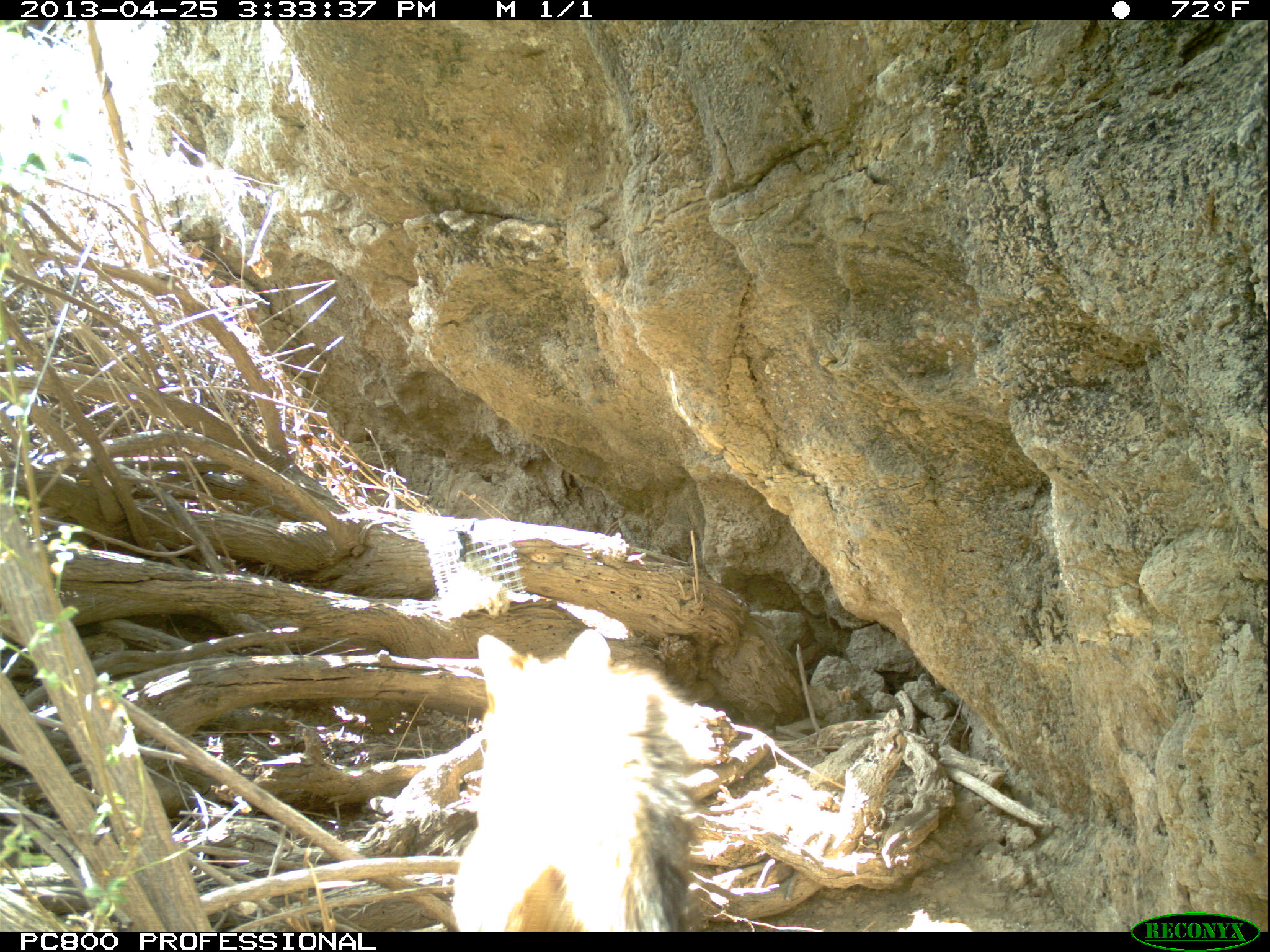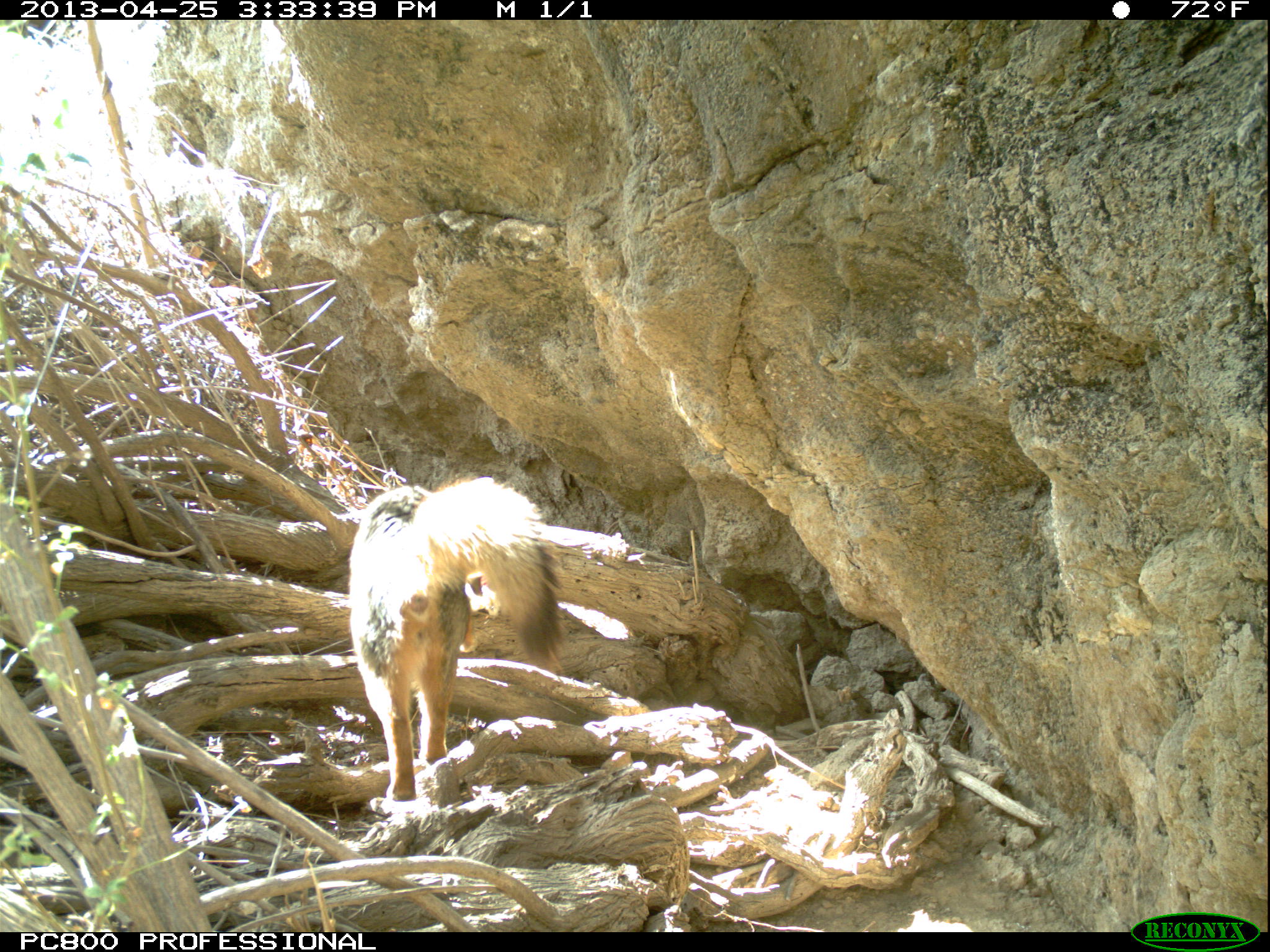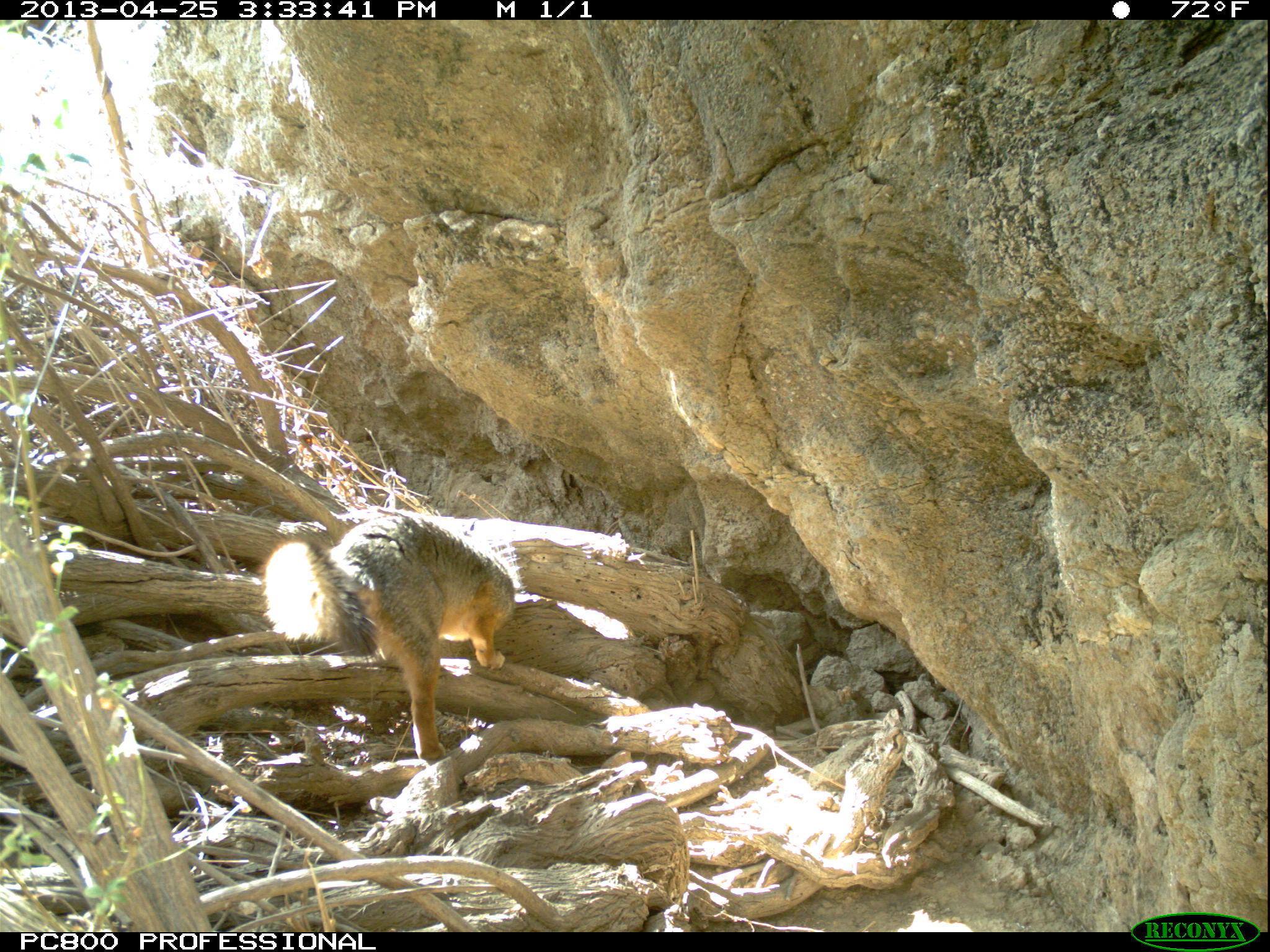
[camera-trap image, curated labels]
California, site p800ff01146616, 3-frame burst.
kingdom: Animalia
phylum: Chordata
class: Mammalia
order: Carnivora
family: Canidae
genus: Urocyon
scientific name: Urocyon littoralis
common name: island fox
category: fox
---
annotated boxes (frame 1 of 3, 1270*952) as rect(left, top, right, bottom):
fox: rect(450, 627, 689, 930)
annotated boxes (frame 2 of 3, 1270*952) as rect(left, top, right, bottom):
fox: rect(347, 472, 559, 801)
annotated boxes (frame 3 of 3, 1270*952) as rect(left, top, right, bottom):
fox: rect(261, 515, 516, 761)